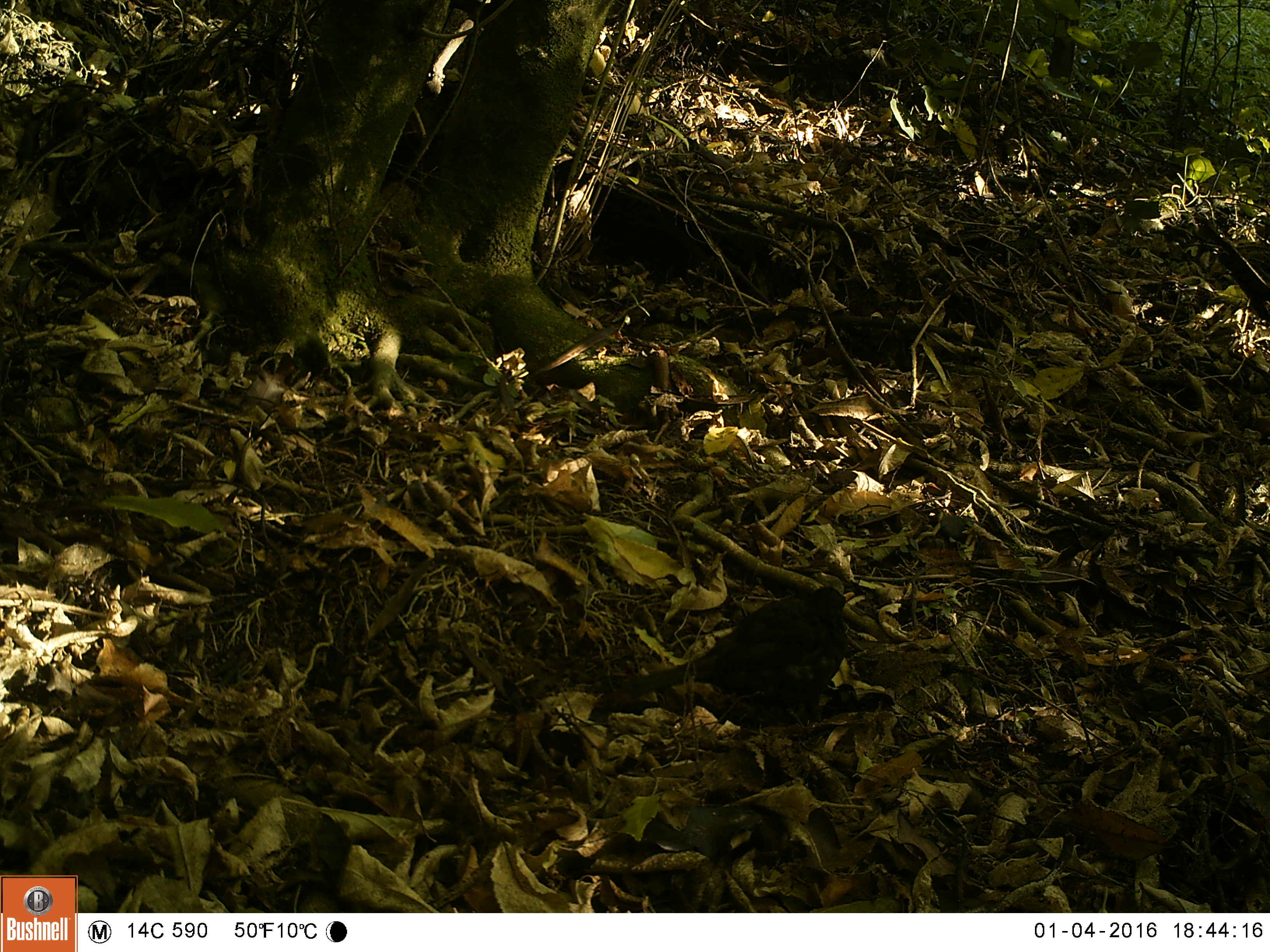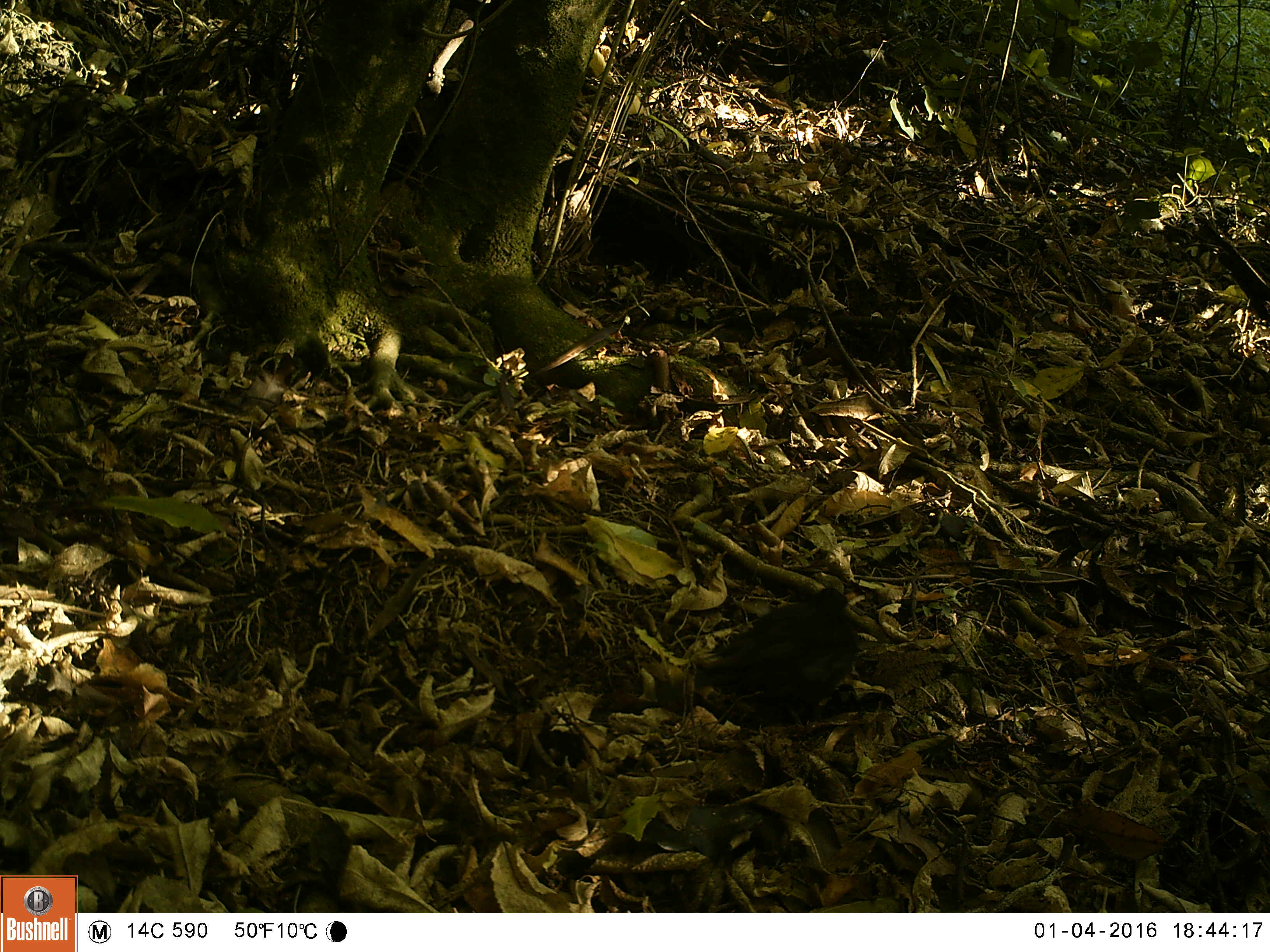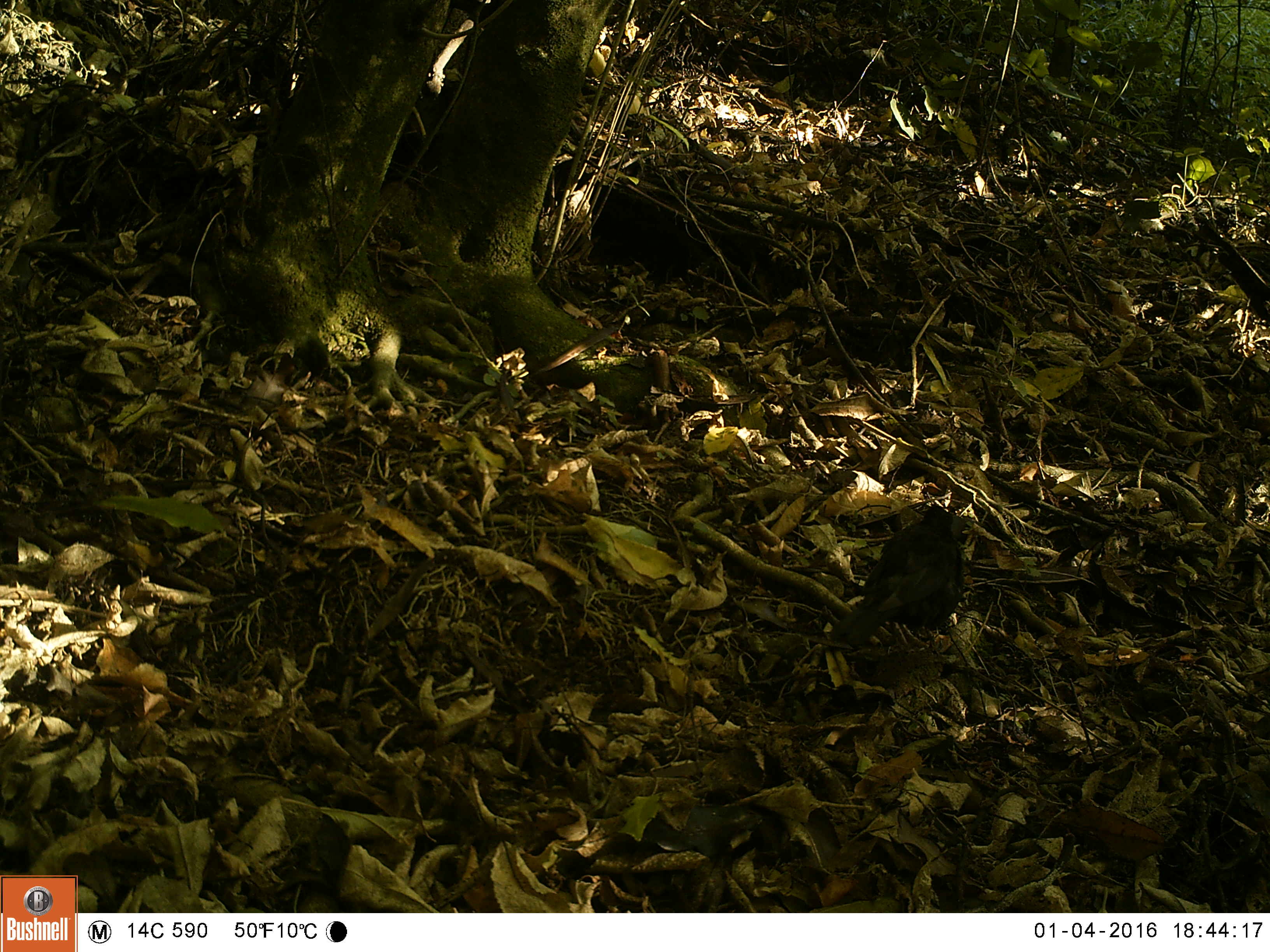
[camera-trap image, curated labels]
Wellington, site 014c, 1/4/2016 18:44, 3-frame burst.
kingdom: Animalia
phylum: Chordata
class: Aves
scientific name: Aves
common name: bird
Bird (Aves).